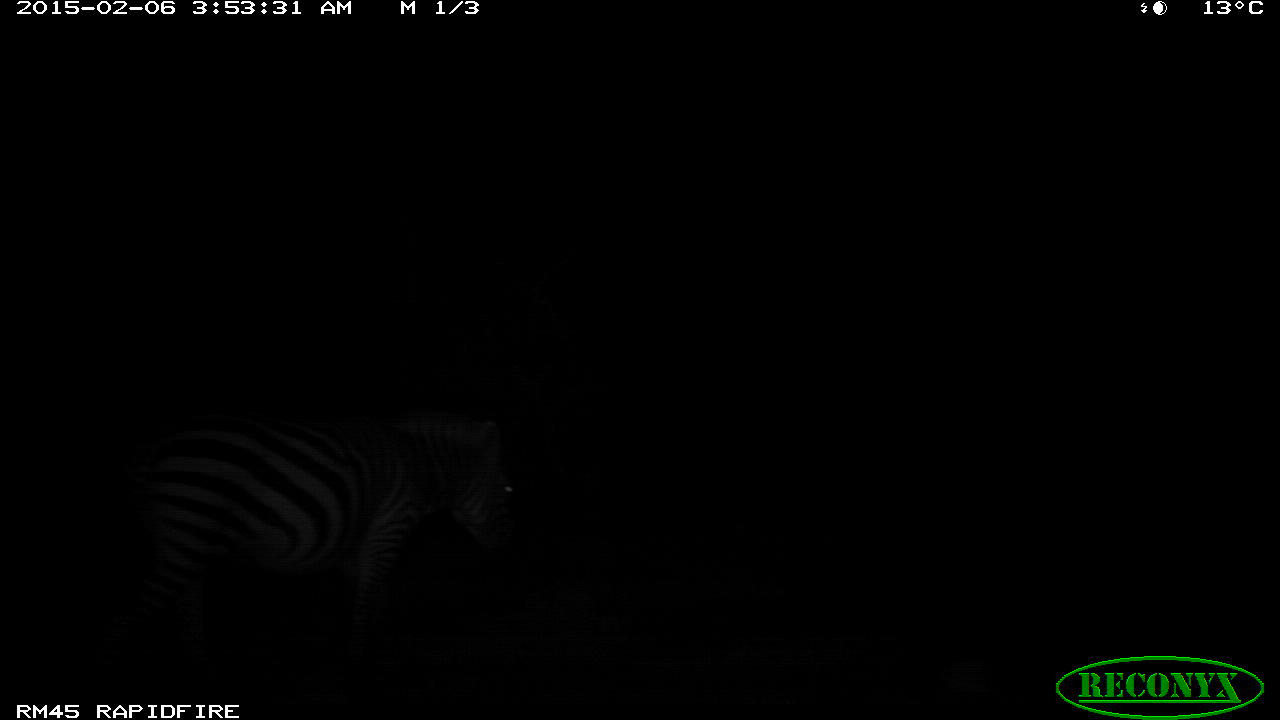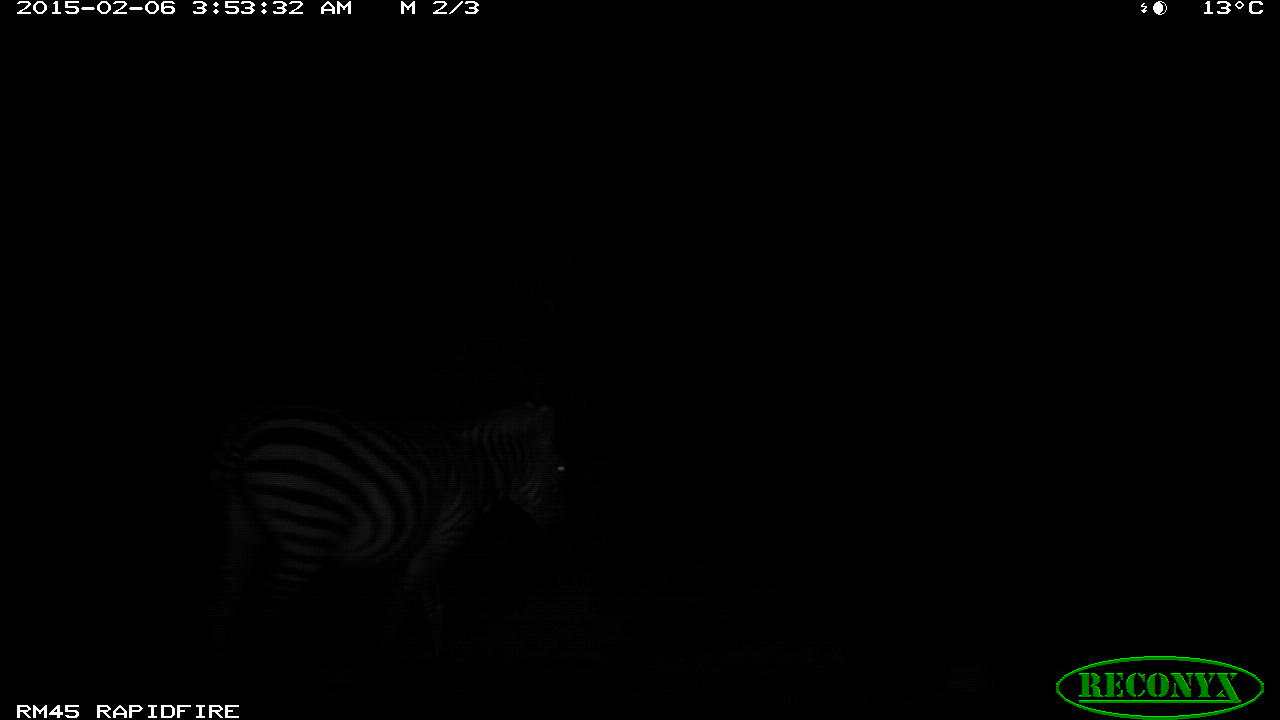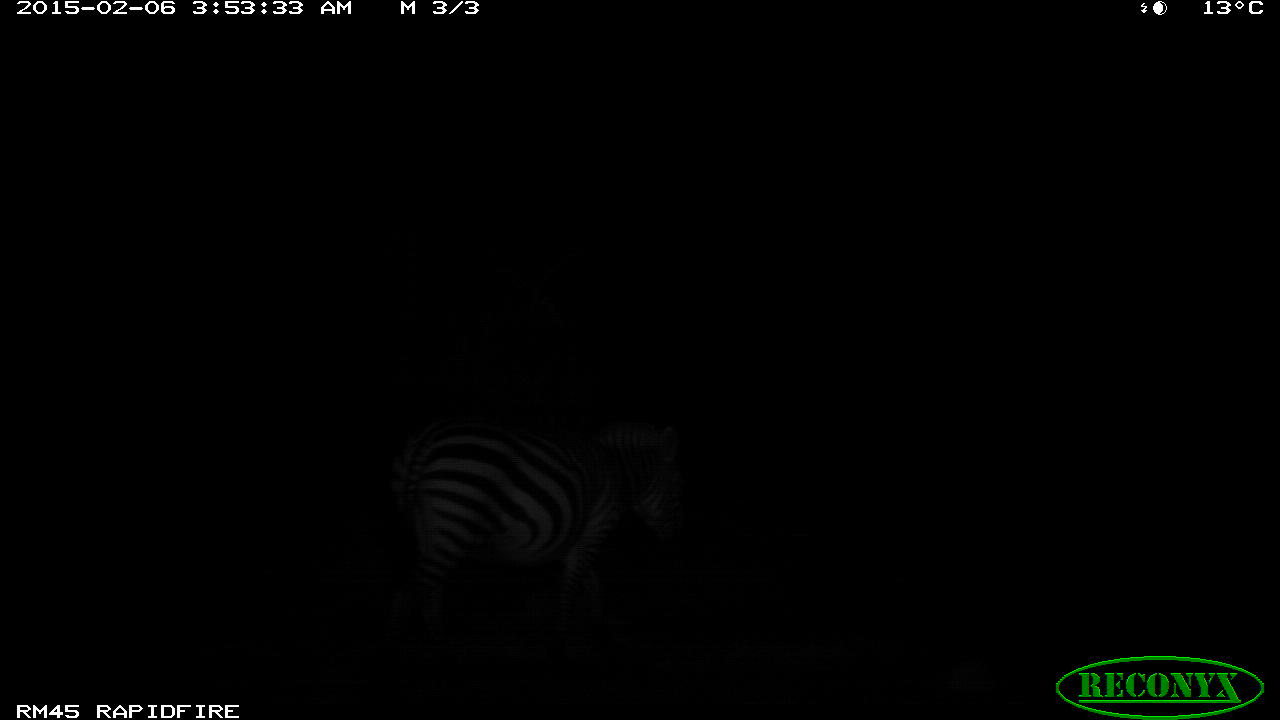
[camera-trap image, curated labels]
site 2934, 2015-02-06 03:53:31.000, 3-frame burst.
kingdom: Animalia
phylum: Chordata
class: Mammalia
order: Perissodactyla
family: Equidae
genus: Equus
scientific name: Equus quagga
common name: plains zebra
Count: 1.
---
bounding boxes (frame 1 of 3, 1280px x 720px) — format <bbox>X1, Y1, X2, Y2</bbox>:
equus quagga: <bbox>112, 412, 517, 697</bbox>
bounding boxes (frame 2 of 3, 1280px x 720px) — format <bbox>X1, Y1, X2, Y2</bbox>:
equus quagga: <bbox>201, 399, 584, 676</bbox>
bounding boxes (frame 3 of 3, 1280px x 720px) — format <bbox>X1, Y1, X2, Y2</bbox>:
equus quagga: <bbox>382, 410, 701, 660</bbox>